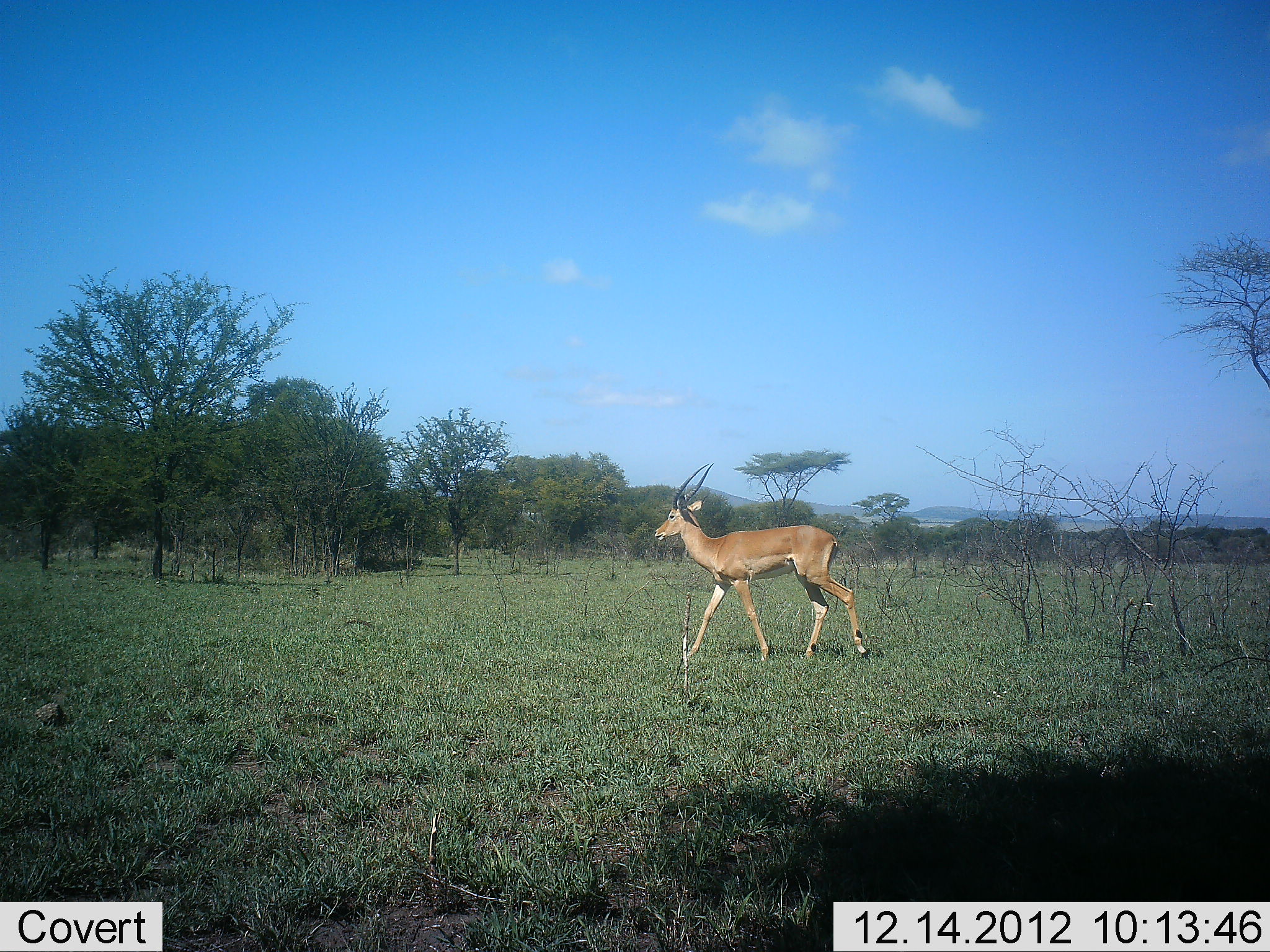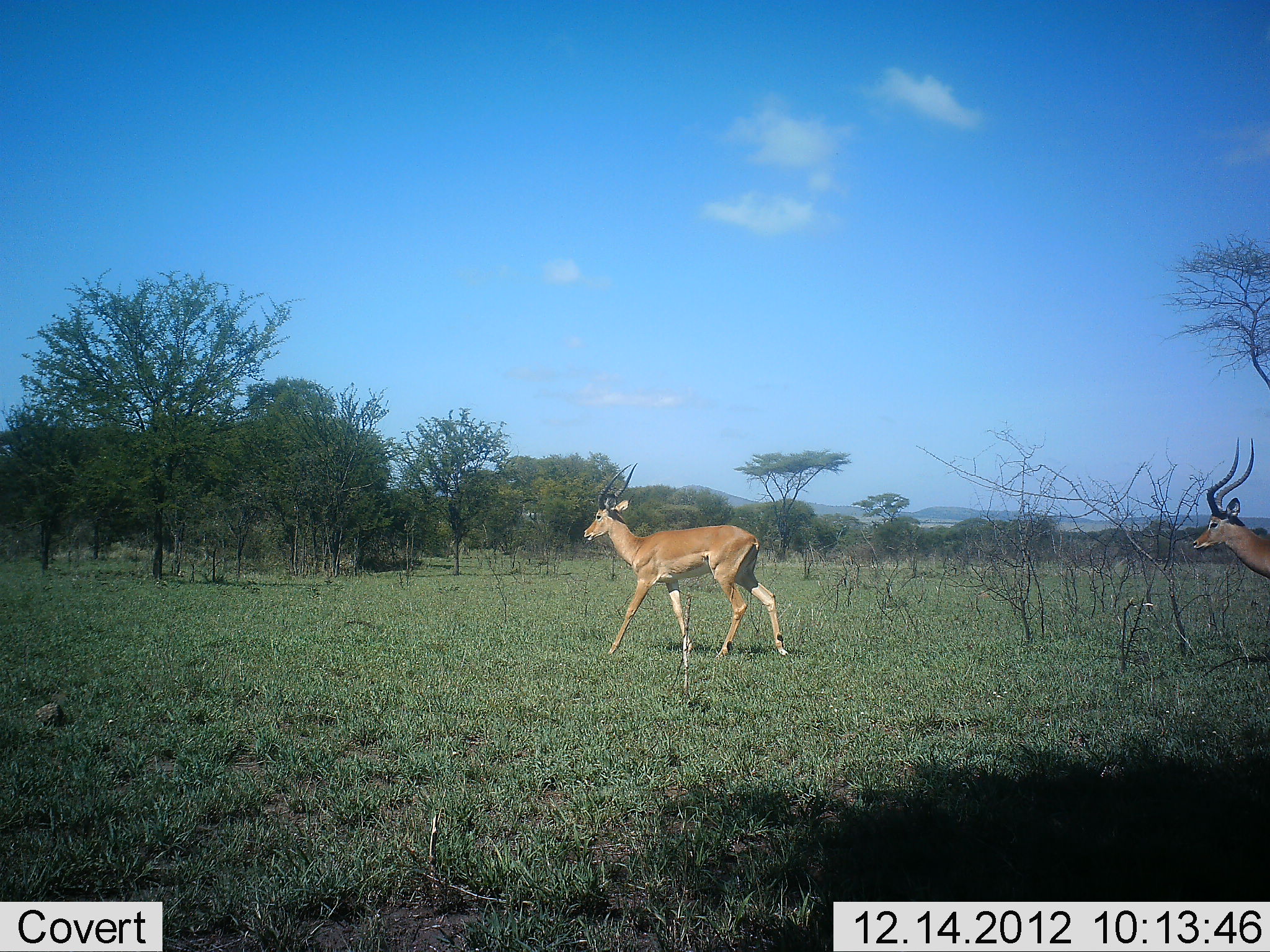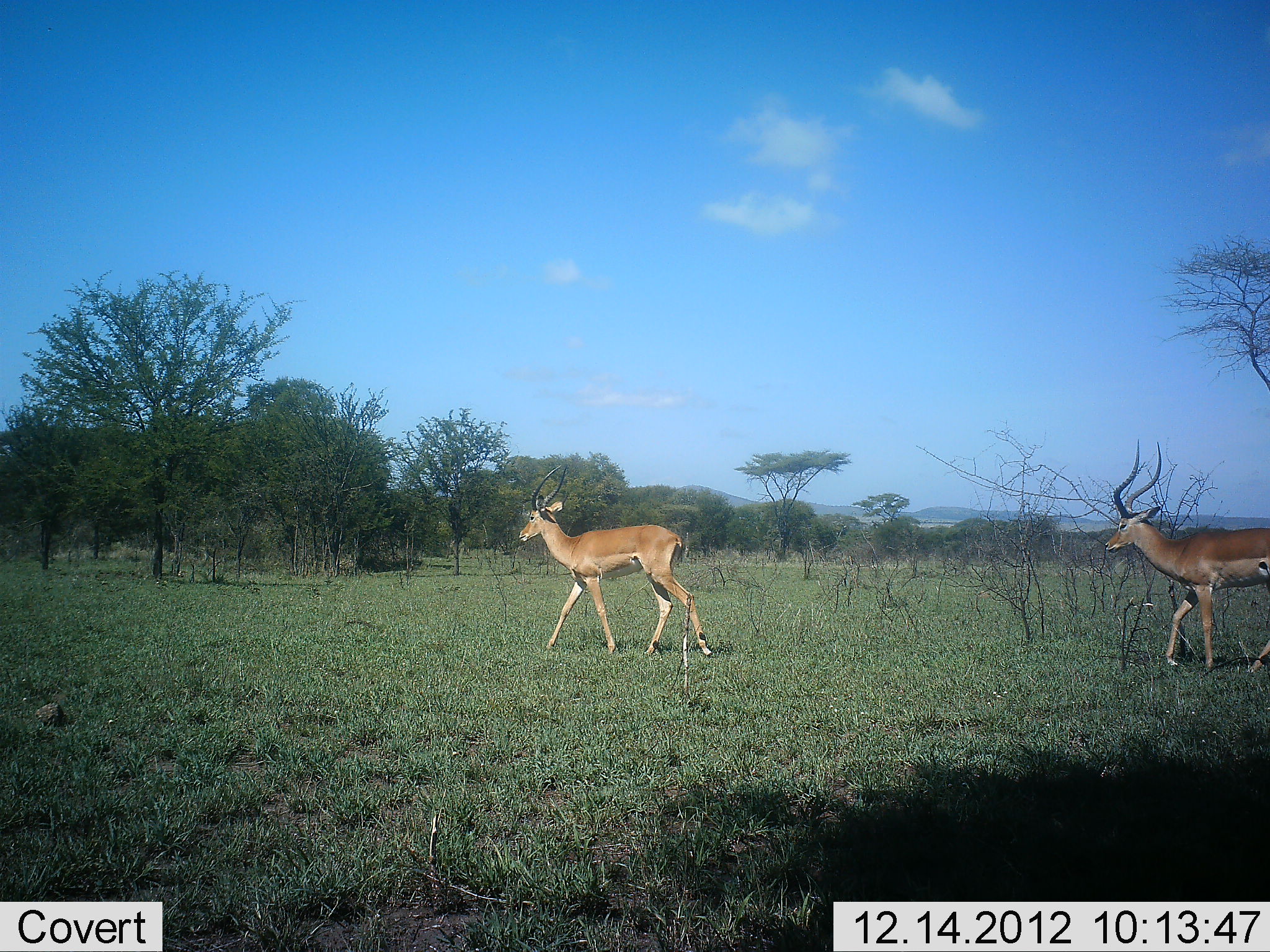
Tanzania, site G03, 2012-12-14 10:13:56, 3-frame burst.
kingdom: Animalia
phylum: Chordata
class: Mammalia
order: Artiodactyla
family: Bovidae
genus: Aepyceros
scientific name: Aepyceros melampus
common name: impala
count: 2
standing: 0%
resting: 0%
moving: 100%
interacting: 0%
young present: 0%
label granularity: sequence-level